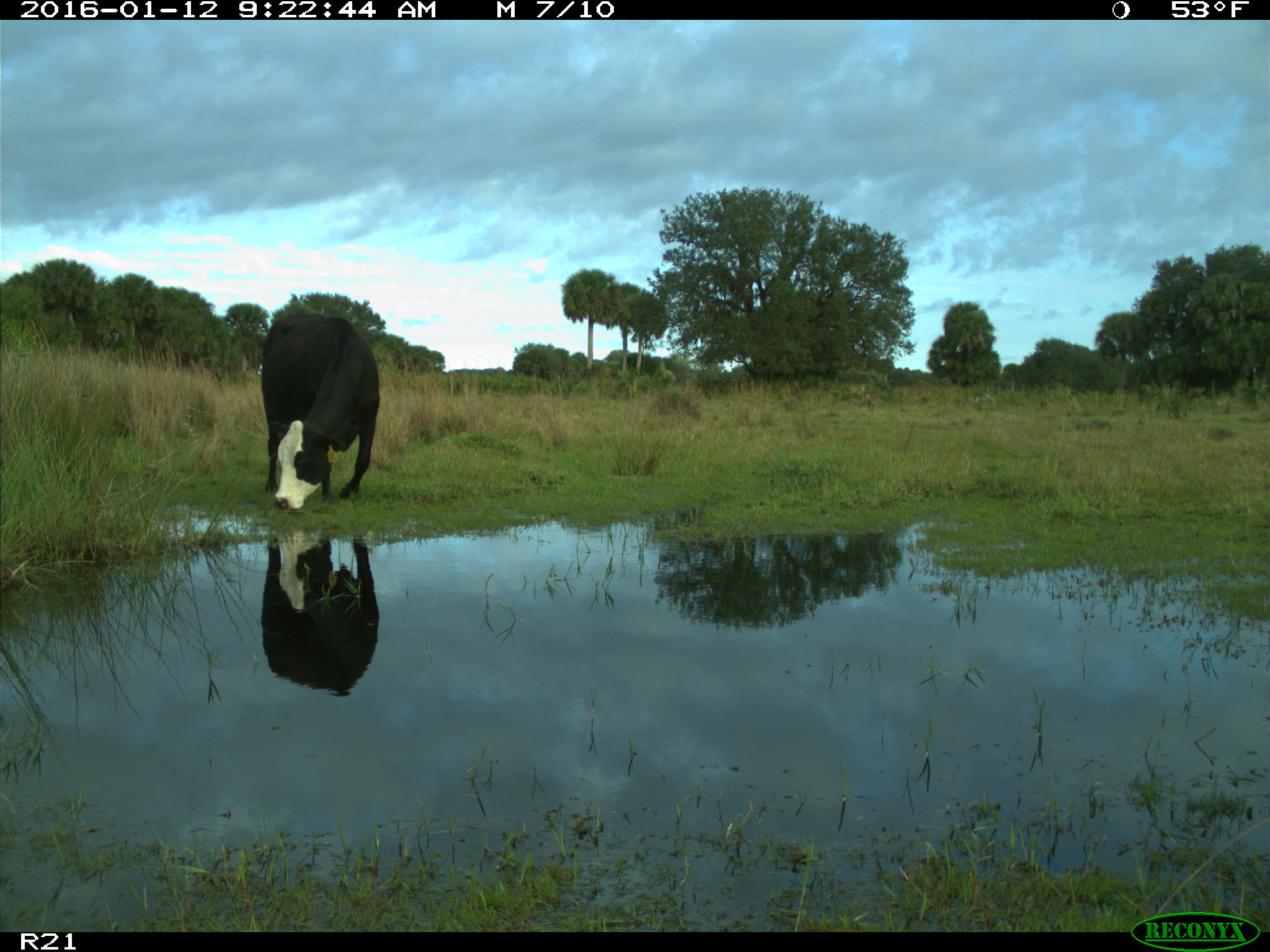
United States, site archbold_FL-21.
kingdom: Animalia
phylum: Chordata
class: Mammalia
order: Artiodactyla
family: Bovidae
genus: Bos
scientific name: Bos taurus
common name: domestic cow